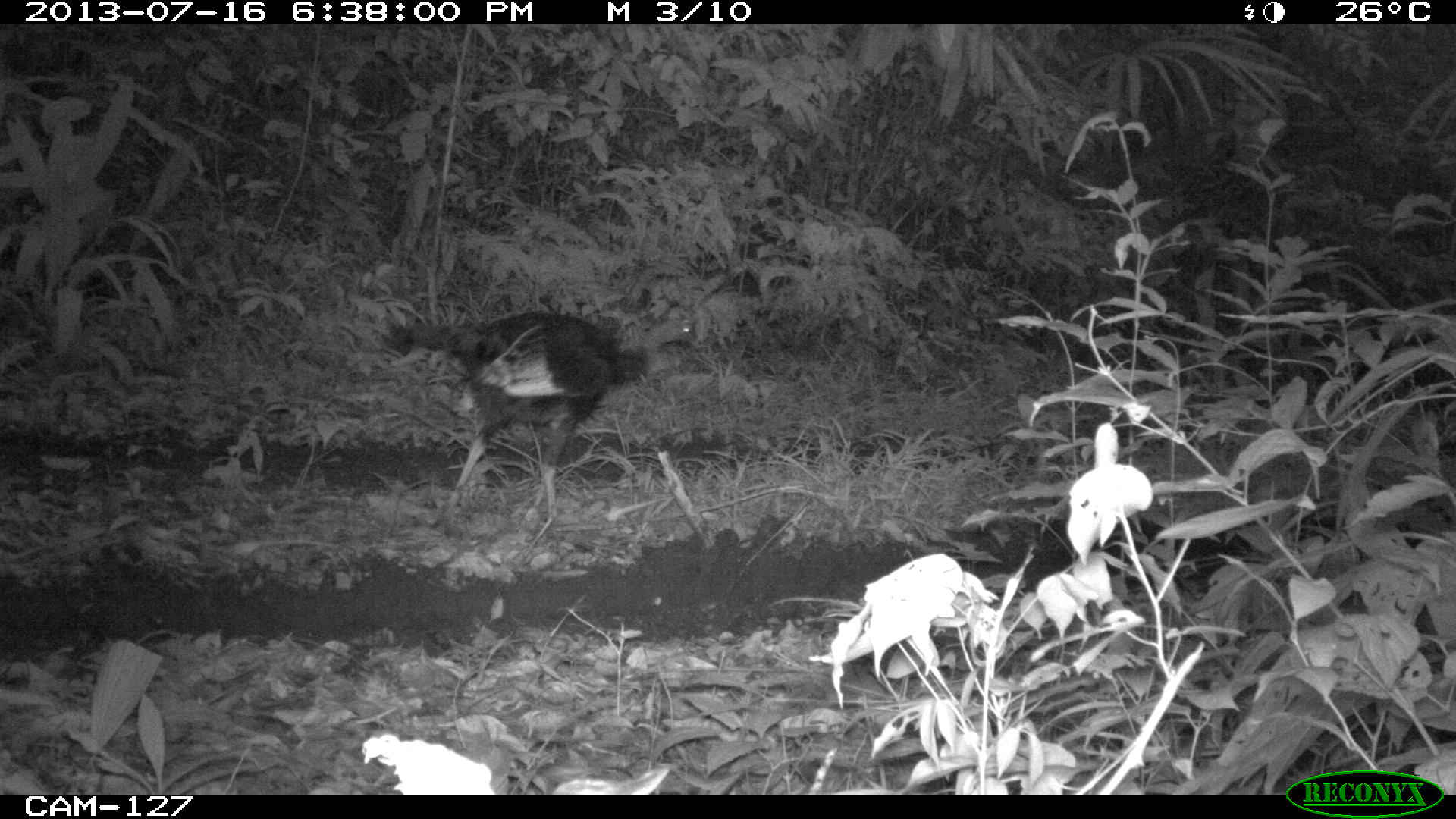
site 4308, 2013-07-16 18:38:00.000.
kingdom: Animalia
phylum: Chordata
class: Aves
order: Galliformes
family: Phasianidae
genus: Meleagris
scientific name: Meleagris ocellata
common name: ocellated turkey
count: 1